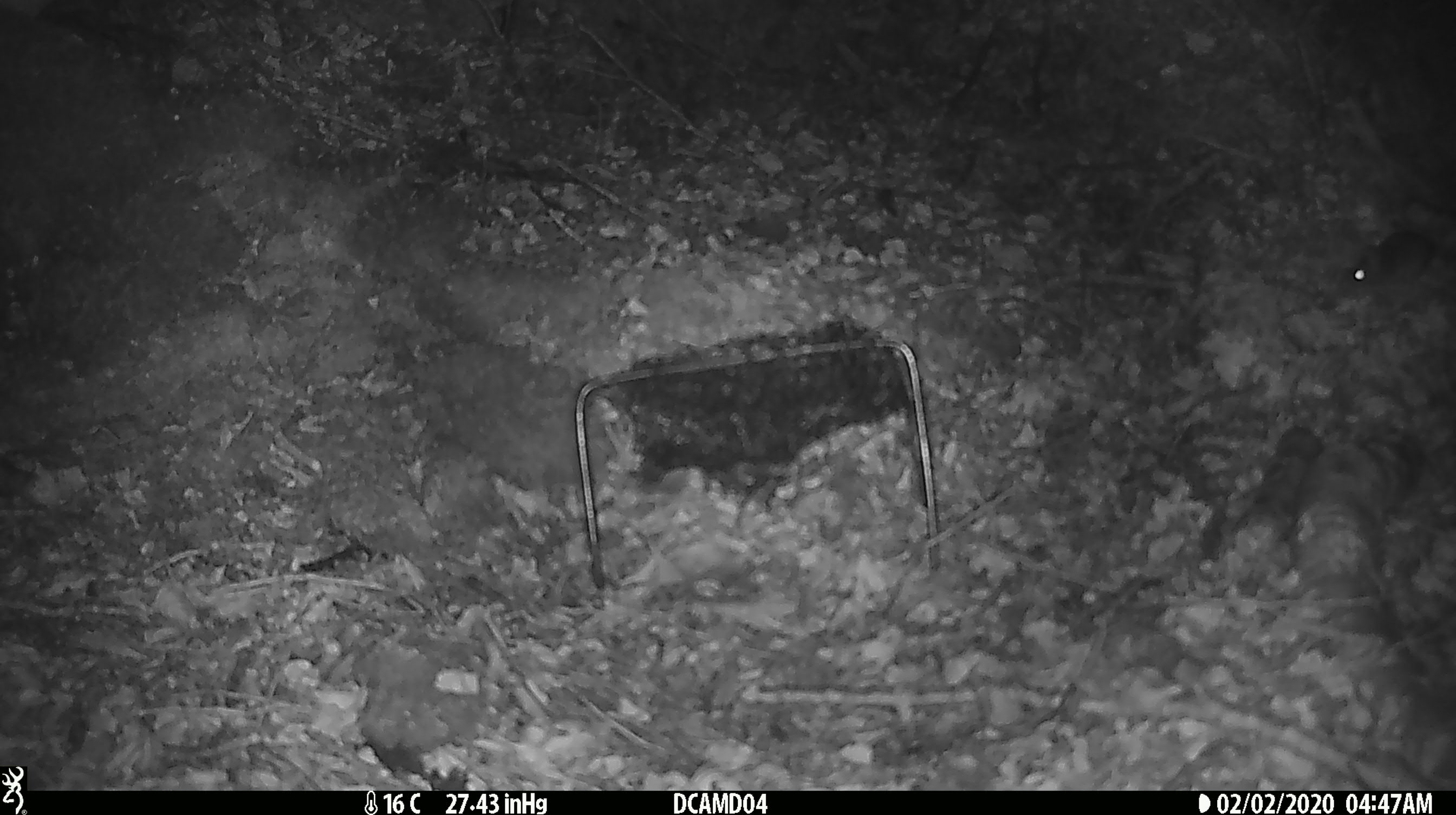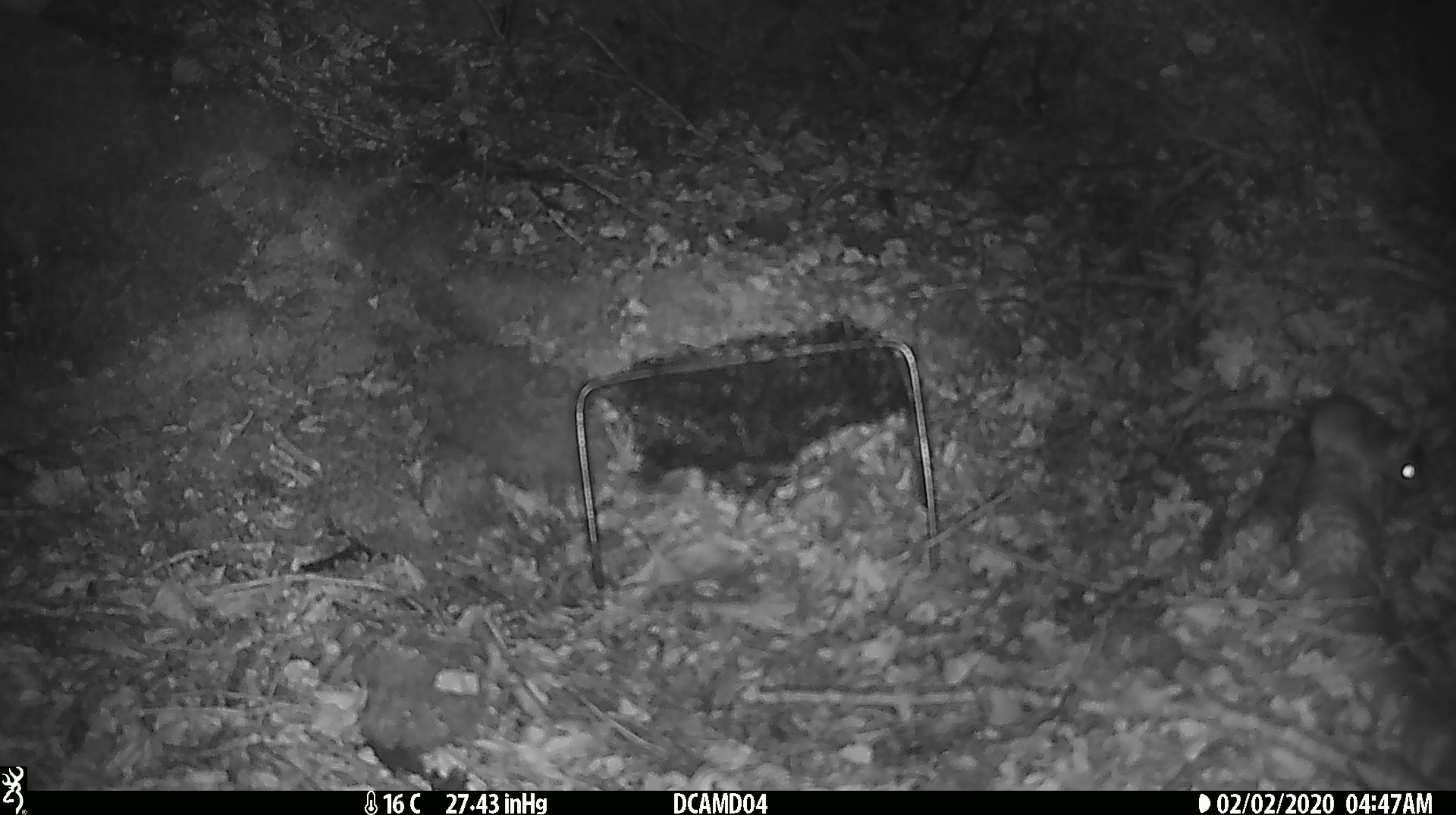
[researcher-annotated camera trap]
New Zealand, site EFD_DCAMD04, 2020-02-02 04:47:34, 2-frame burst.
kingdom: Animalia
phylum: Chordata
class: Mammalia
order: Rodentia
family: Muridae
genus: Mus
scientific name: Mus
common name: mouse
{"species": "mouse (Mus)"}